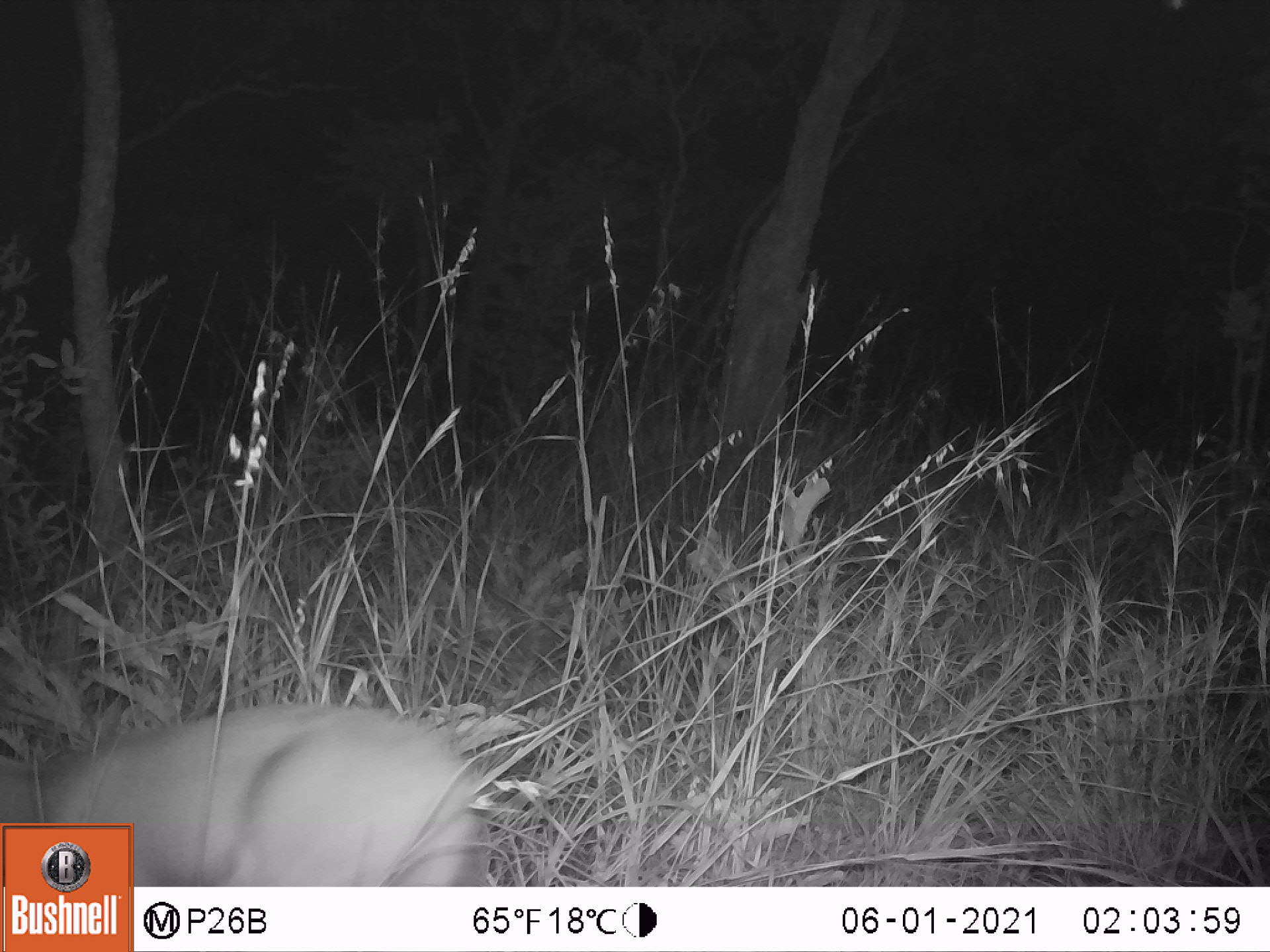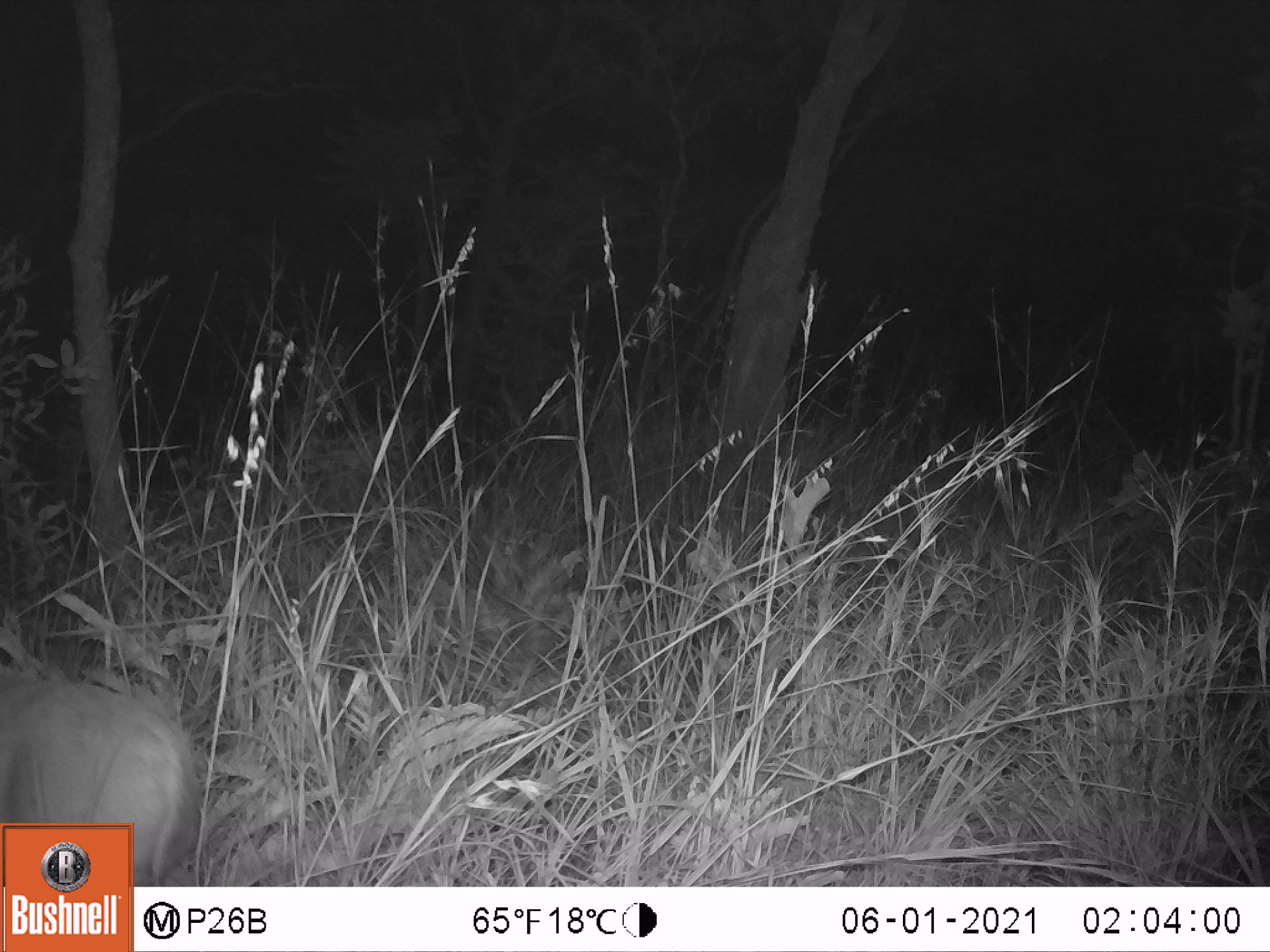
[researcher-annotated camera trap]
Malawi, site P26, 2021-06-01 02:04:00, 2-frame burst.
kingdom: Animalia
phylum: Chordata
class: Mammalia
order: Artiodactyla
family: Bovidae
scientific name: Antilopinae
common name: small antelope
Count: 1.